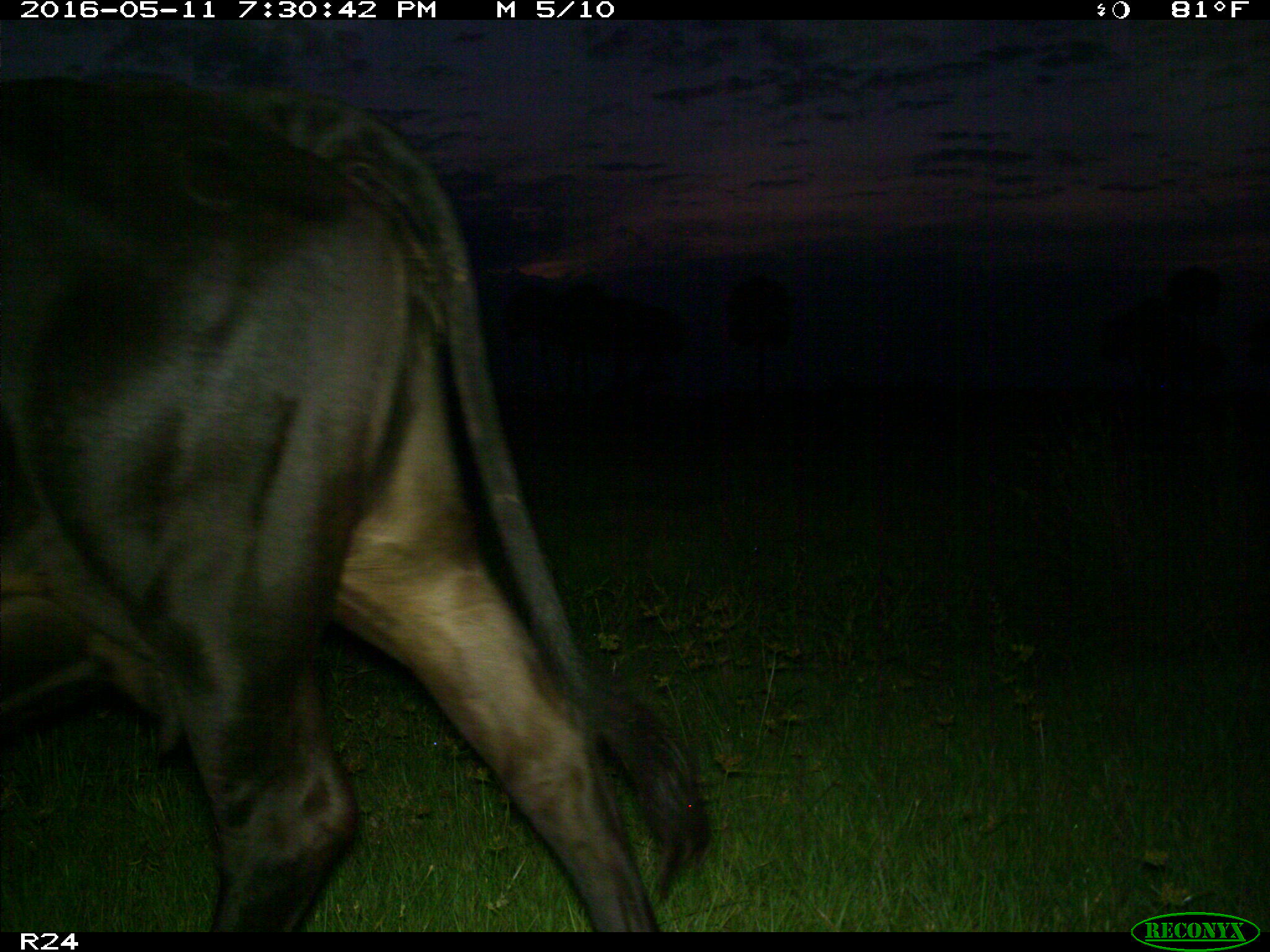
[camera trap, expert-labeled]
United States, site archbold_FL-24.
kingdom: Animalia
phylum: Chordata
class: Mammalia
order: Artiodactyla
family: Bovidae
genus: Bos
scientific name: Bos taurus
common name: domestic cow